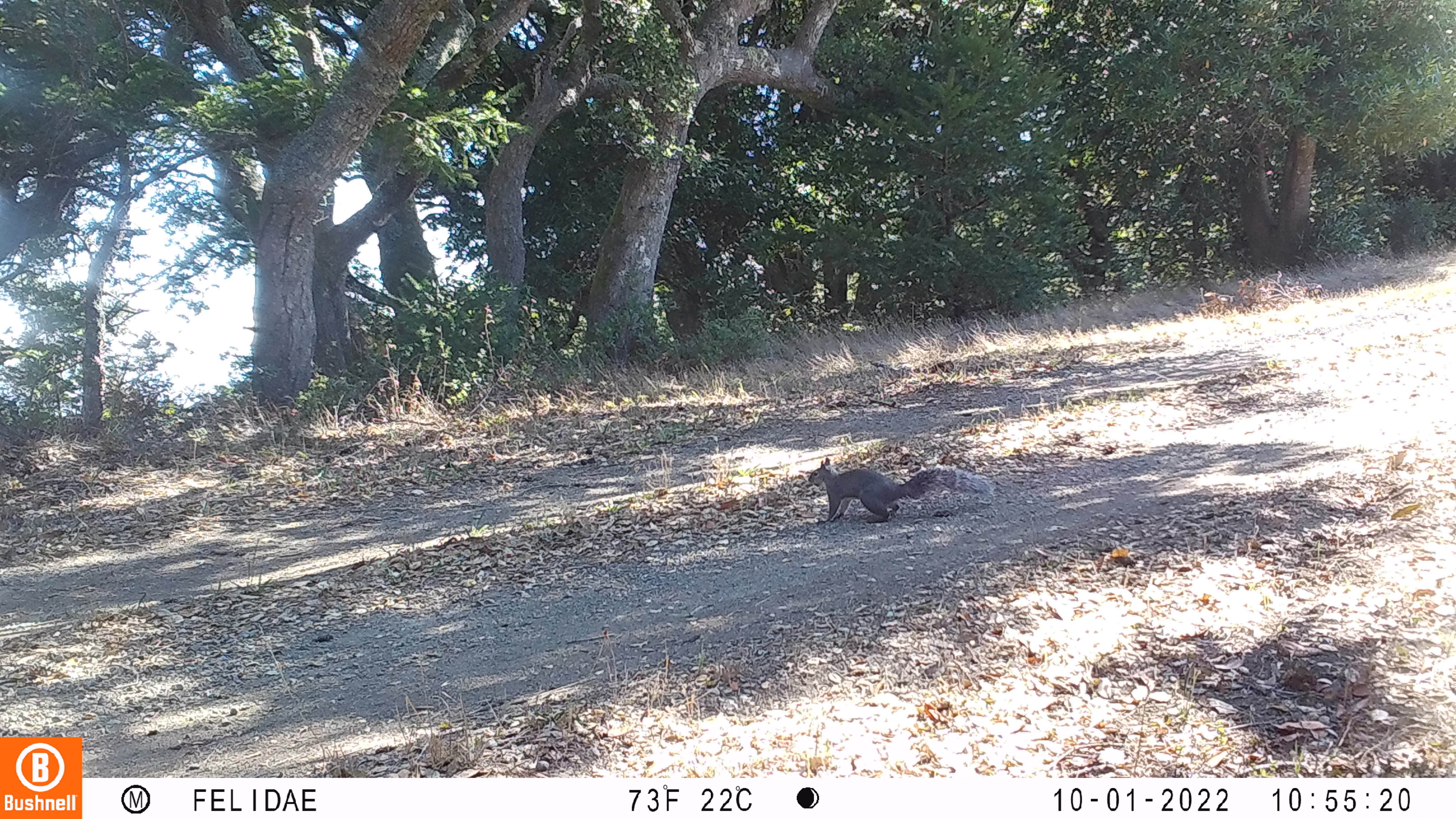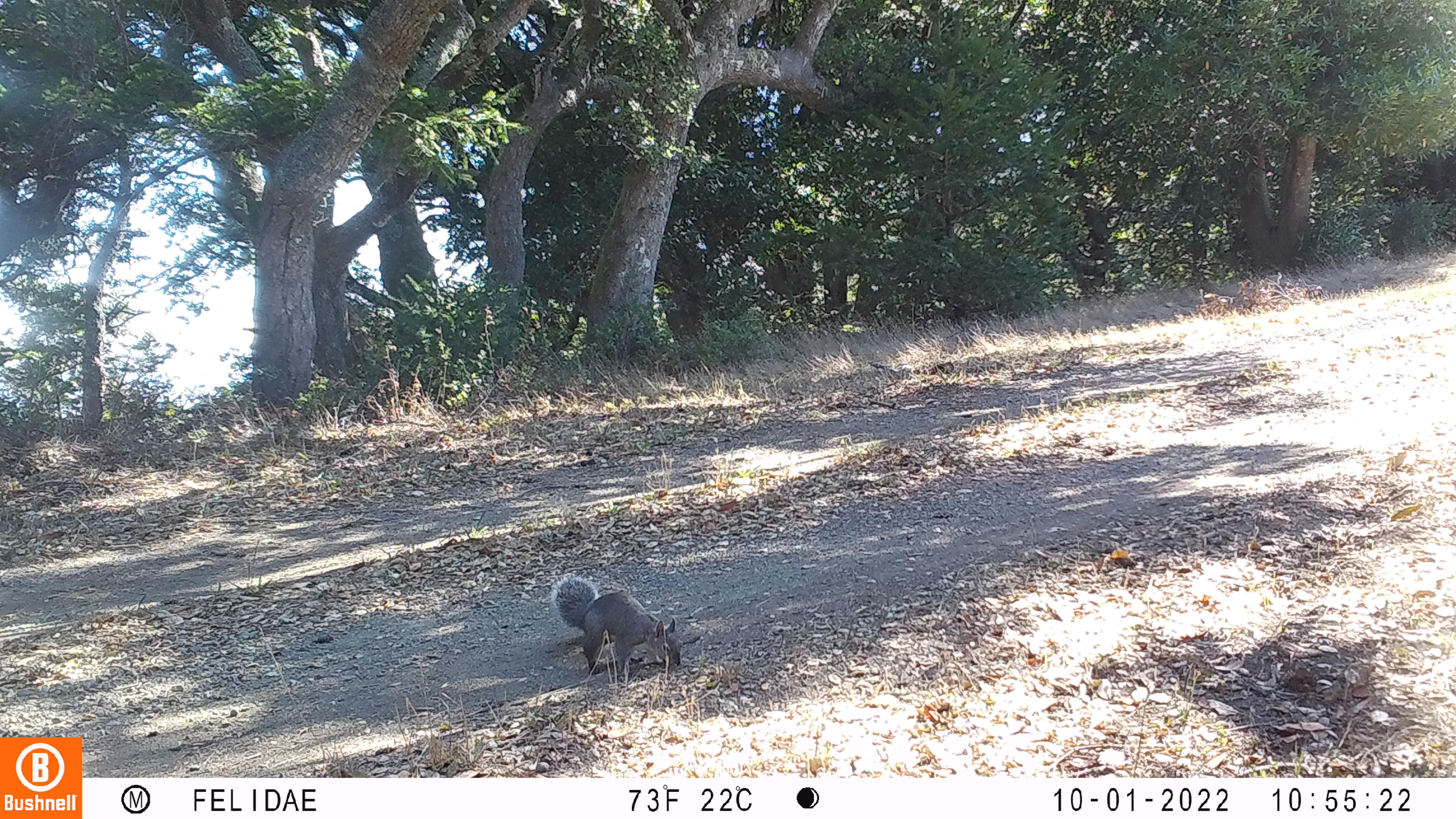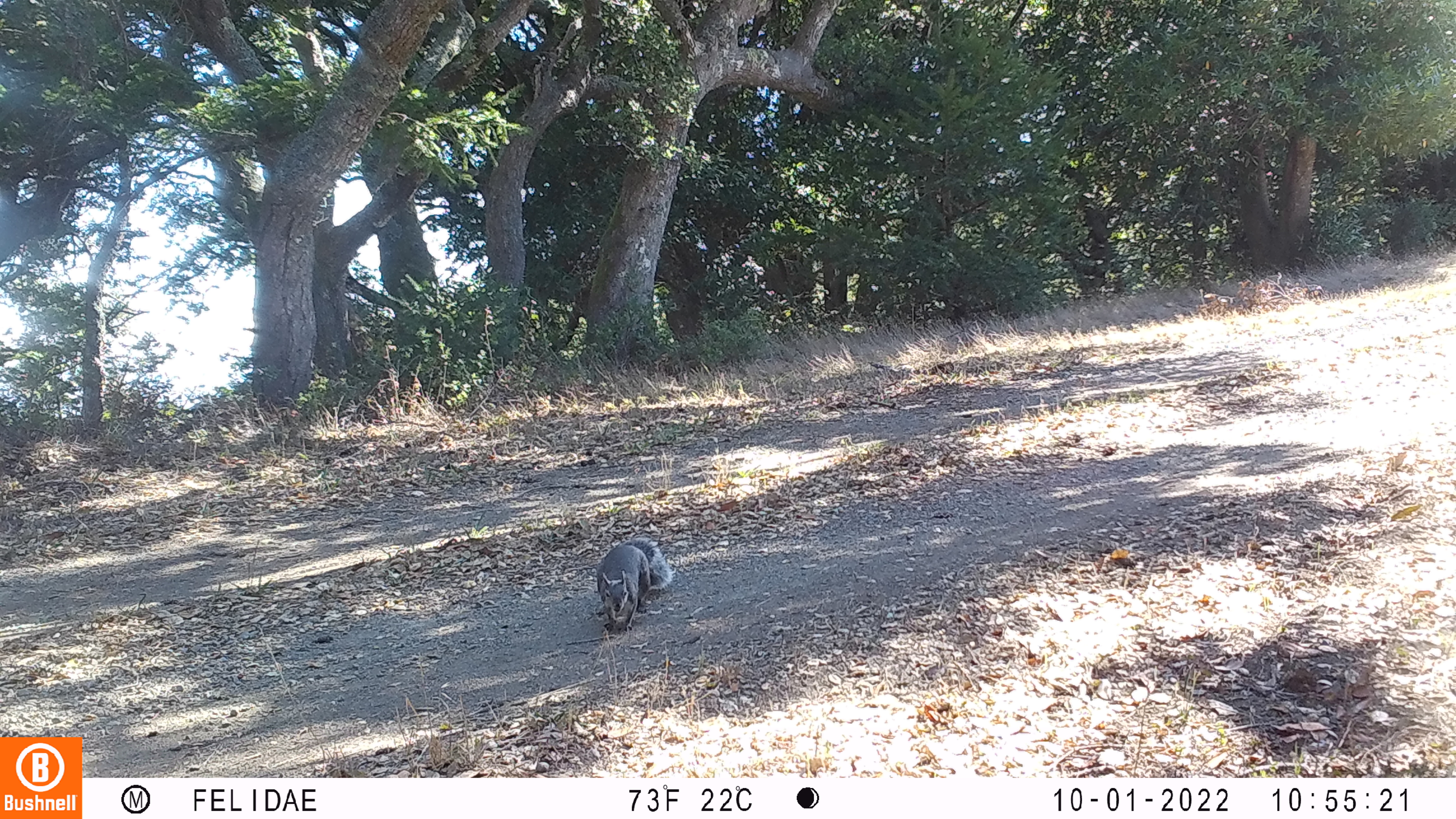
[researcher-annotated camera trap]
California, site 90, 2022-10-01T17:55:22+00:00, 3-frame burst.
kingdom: Animalia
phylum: Chordata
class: Mammalia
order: Rodentia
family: Sciuridae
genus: Sciurus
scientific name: Sciurus griseus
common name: western gray squirrel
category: western grey squirrel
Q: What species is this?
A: Western grey squirrel (western gray squirrel) (Sciurus griseus).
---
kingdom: Animalia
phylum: Chordata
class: Mammalia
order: Rodentia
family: Sciuridae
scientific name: Sciuridae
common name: squirrel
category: unknown squirrel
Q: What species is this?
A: Unknown squirrel (squirrel) (Sciuridae).